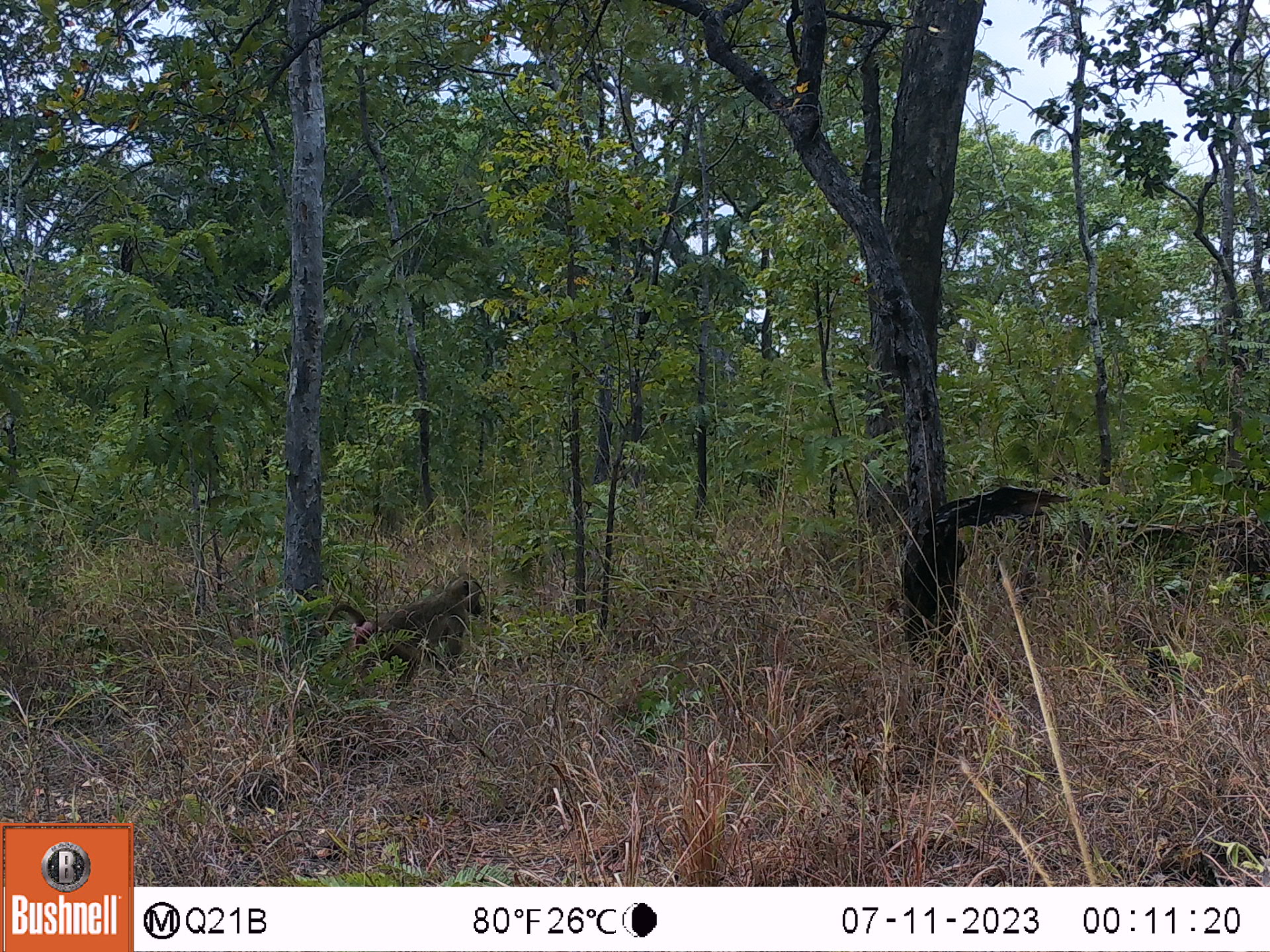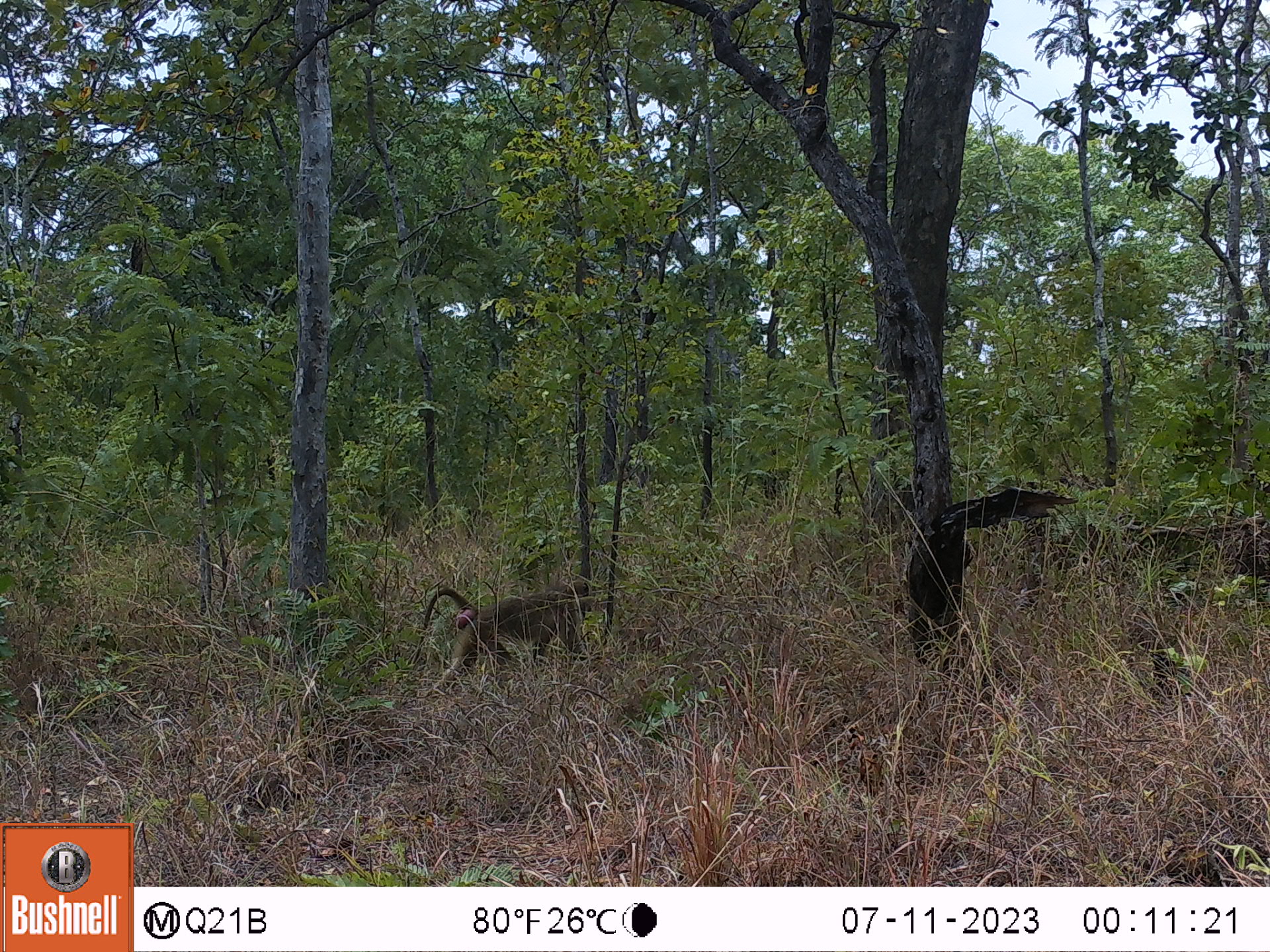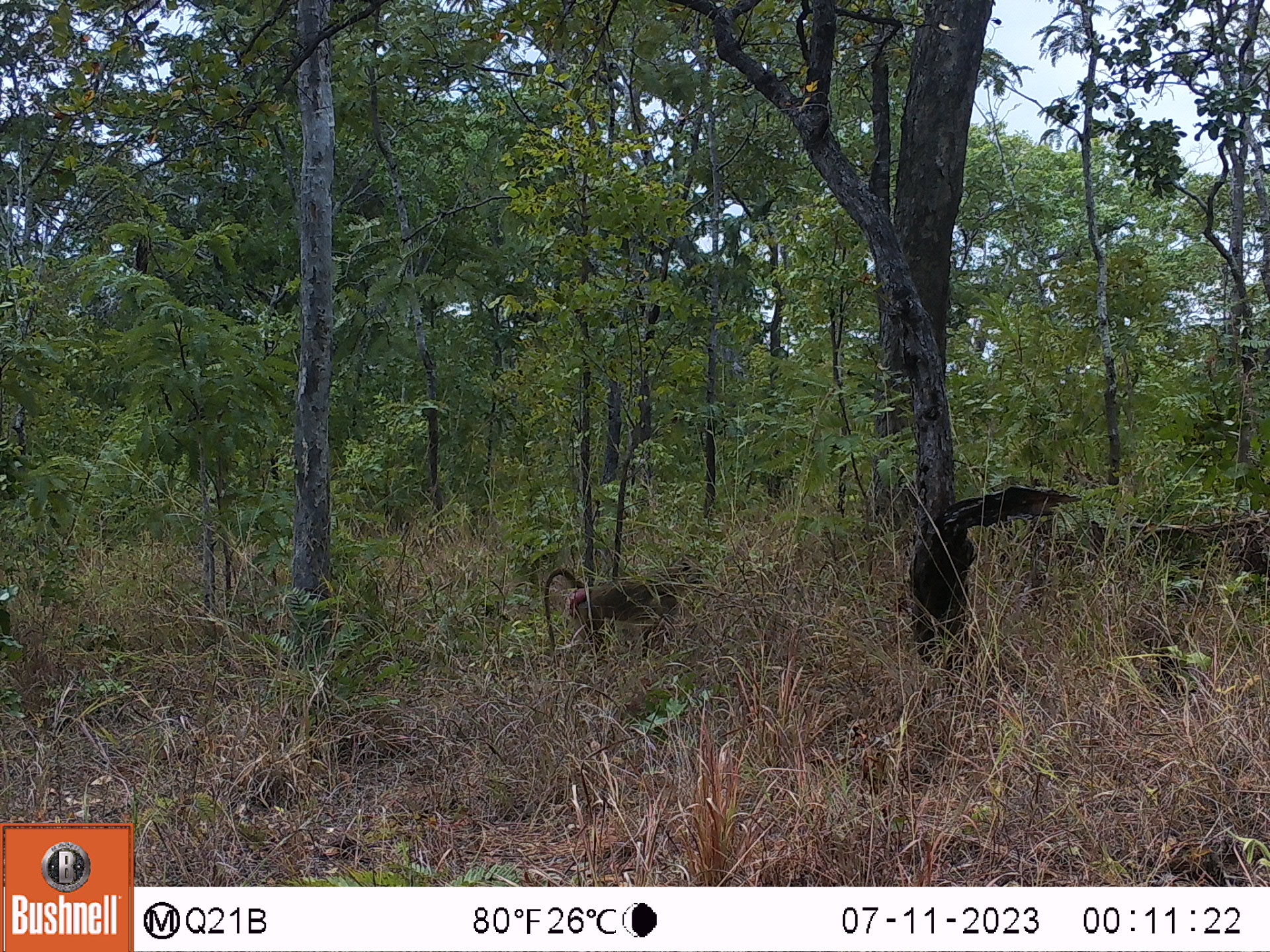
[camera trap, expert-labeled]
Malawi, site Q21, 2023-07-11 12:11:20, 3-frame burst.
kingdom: Animalia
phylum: Chordata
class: Mammalia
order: Primates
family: Cercopithecidae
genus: Papio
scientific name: Papio cynocephalus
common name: yellow baboon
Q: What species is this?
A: Yellow baboon (Papio cynocephalus).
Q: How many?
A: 1.